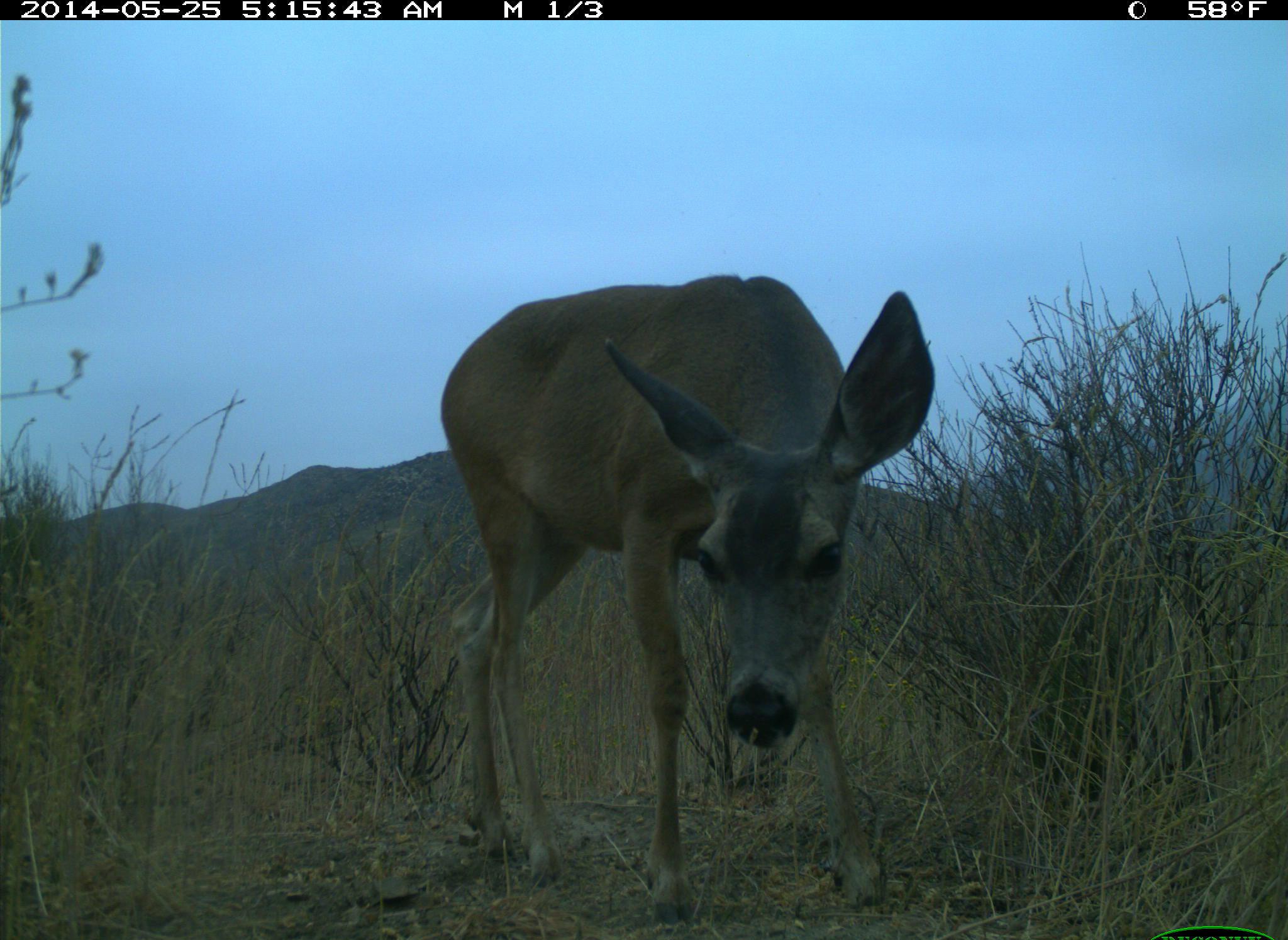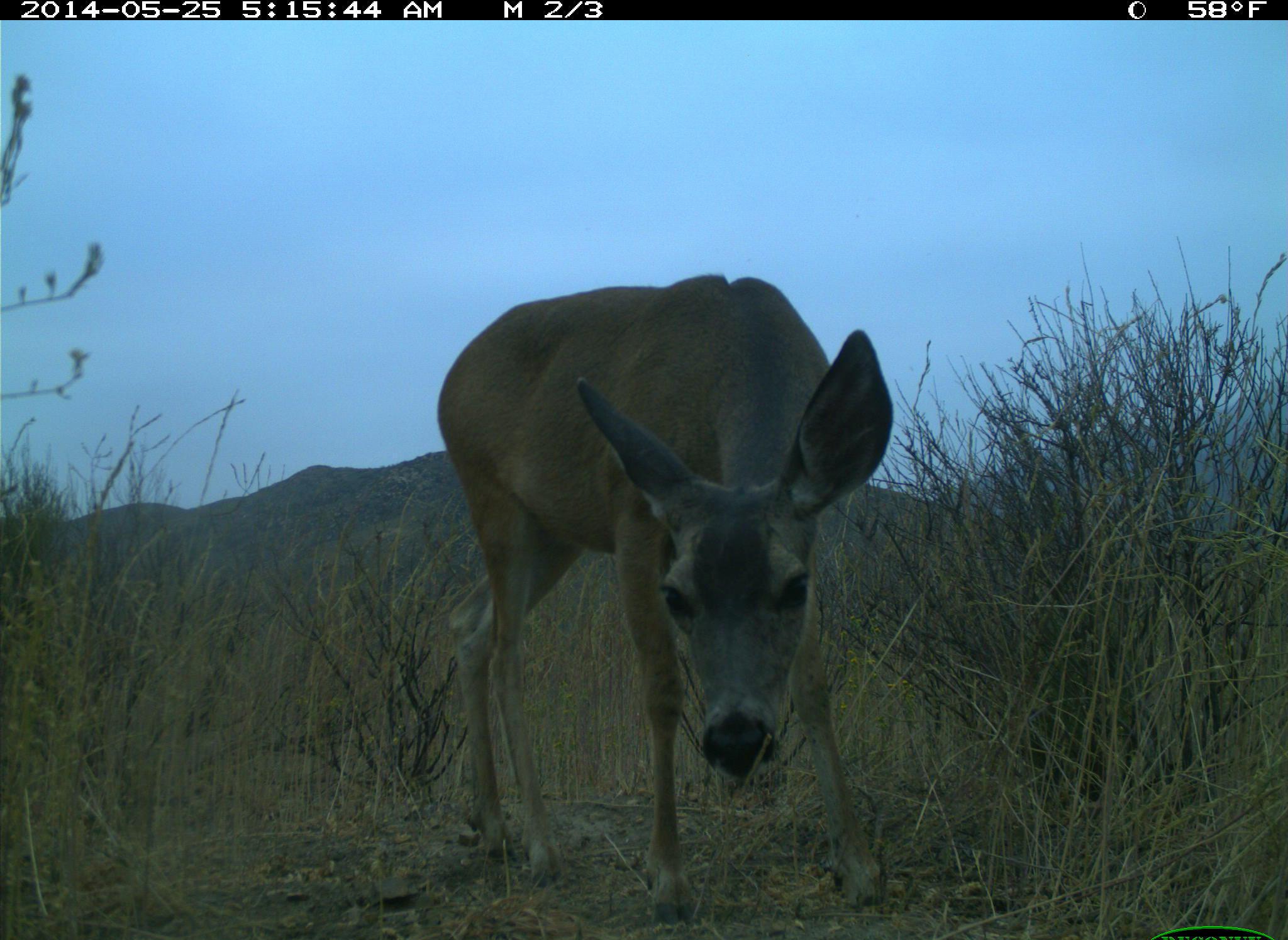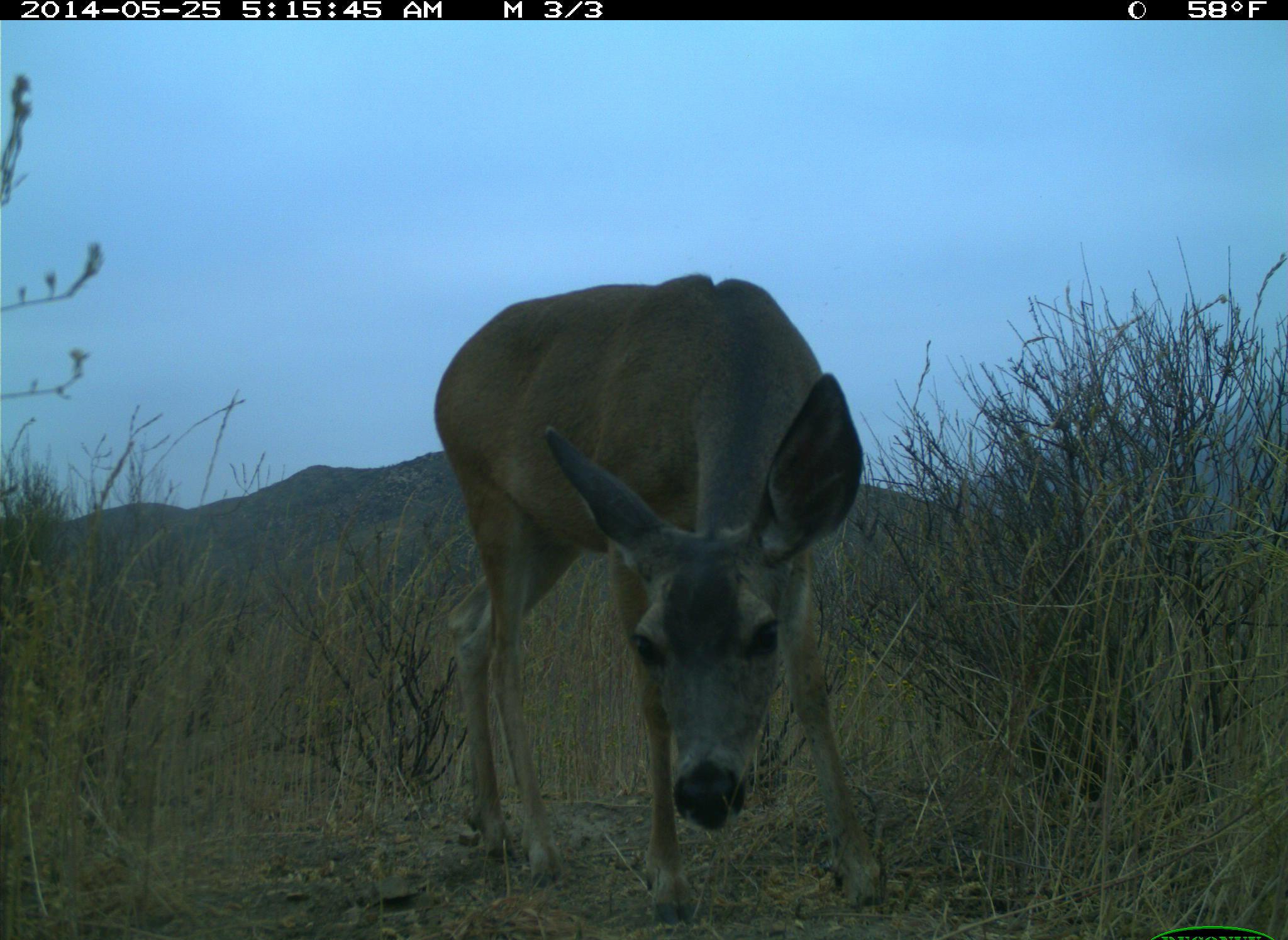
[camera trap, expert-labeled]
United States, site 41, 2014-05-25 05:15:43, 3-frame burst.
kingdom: Animalia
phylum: Chordata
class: Mammalia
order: Artiodactyla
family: Cervidae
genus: Odocoileus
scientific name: Odocoileus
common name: deer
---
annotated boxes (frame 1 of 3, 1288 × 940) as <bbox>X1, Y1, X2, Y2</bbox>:
deer: <bbox>439, 275, 936, 925</bbox>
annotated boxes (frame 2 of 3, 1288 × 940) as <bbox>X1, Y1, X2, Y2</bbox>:
deer: <bbox>436, 275, 893, 928</bbox>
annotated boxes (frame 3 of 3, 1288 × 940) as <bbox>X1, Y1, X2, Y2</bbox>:
deer: <bbox>432, 270, 891, 930</bbox>